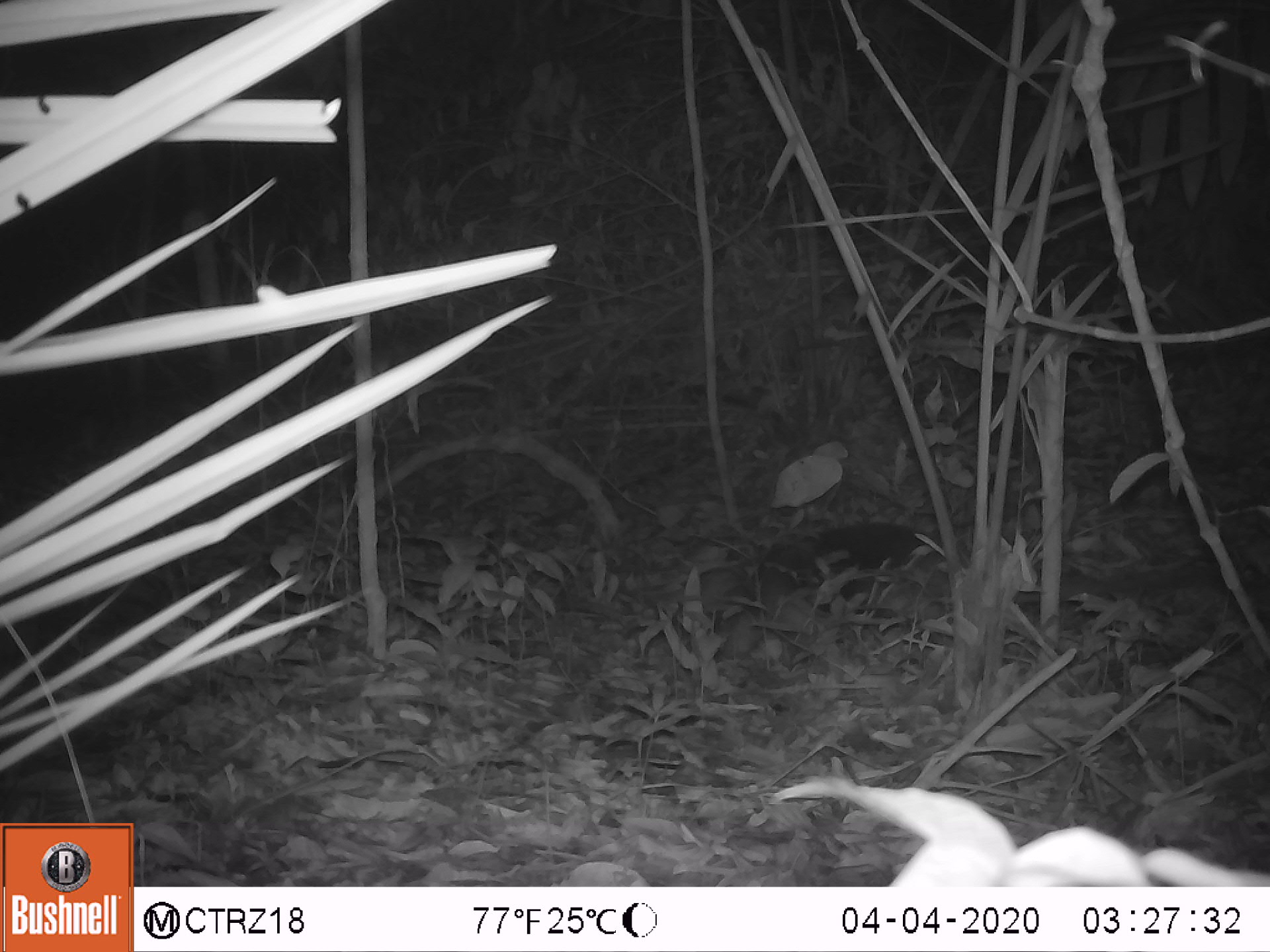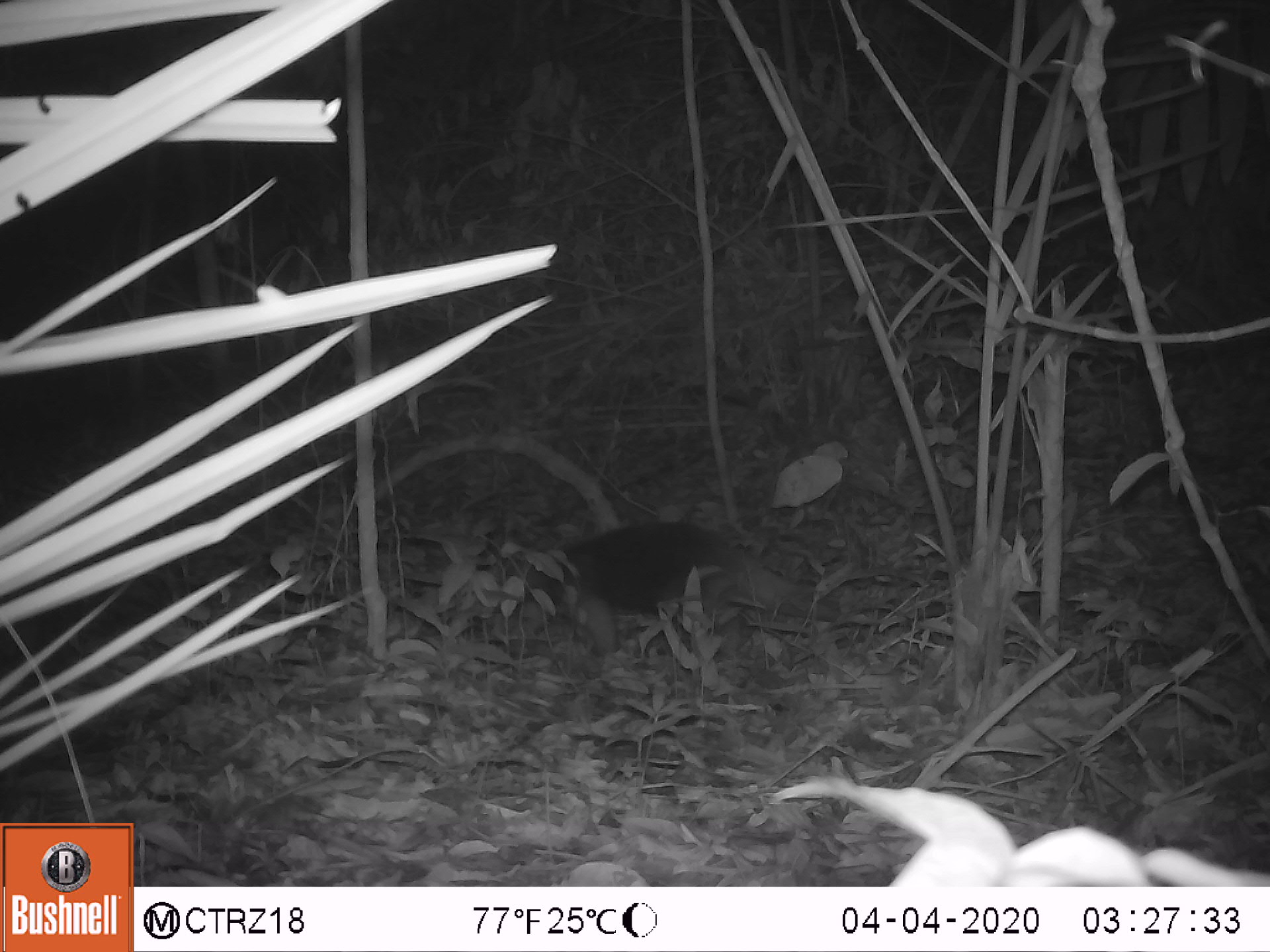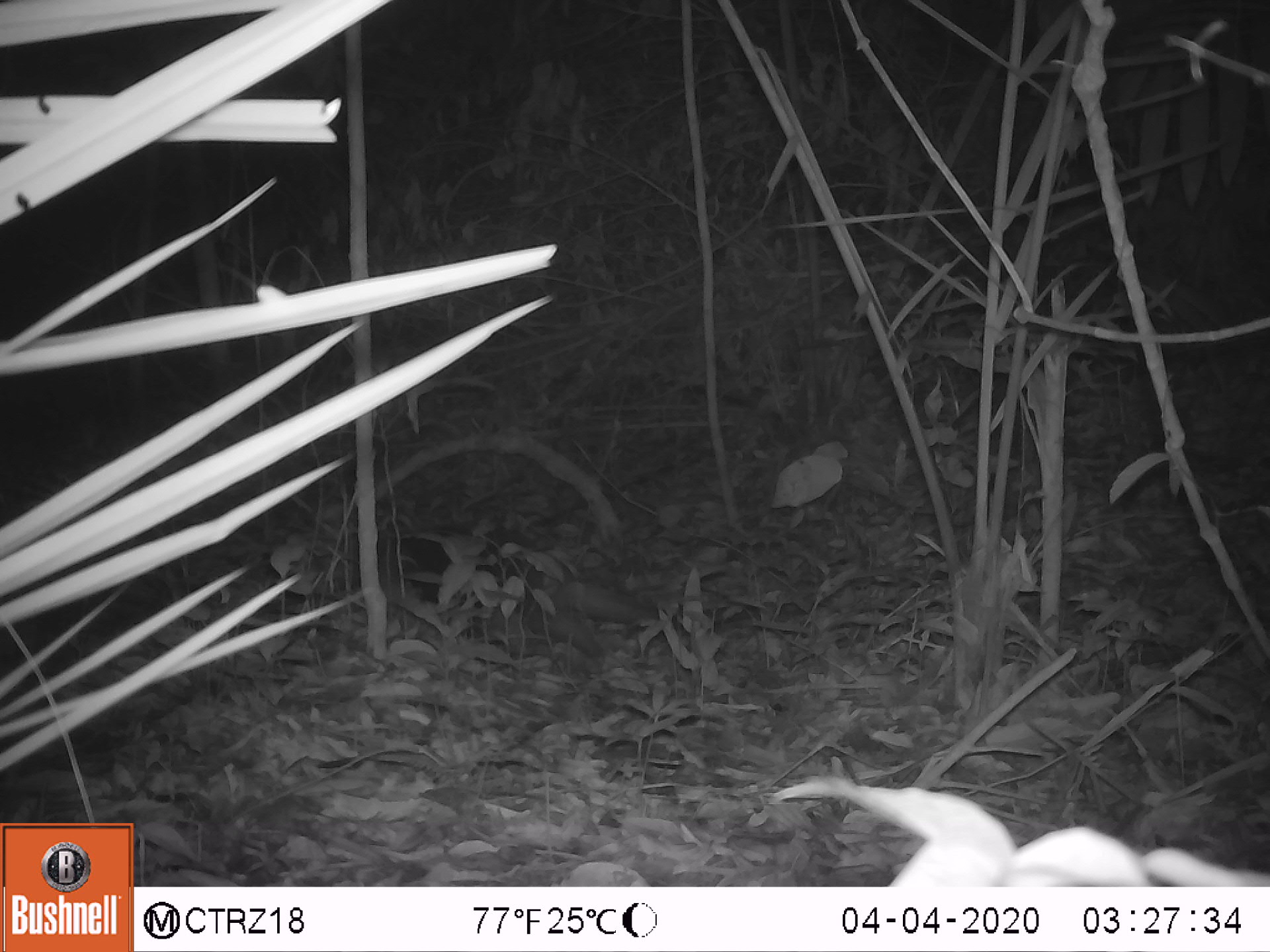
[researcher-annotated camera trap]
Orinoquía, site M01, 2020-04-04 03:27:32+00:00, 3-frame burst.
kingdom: Animalia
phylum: Chordata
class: Mammalia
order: Pilosa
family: Myrmecophagidae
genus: Tamandua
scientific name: Tamandua tetradactyla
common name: southern tamandua